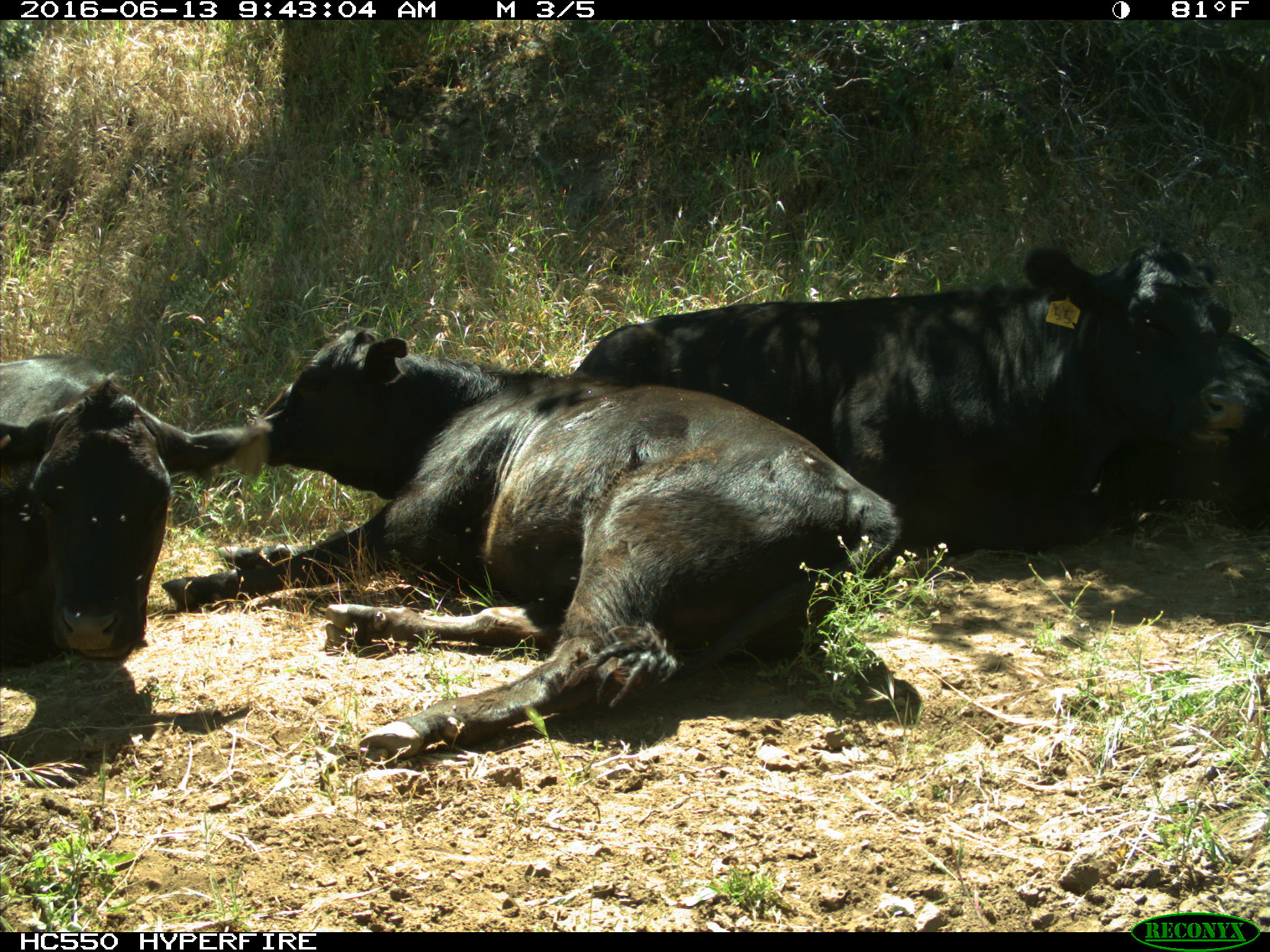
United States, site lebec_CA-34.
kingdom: Animalia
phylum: Chordata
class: Mammalia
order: Artiodactyla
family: Bovidae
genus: Bos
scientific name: Bos taurus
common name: domestic cow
Bos taurus (domestic cow).